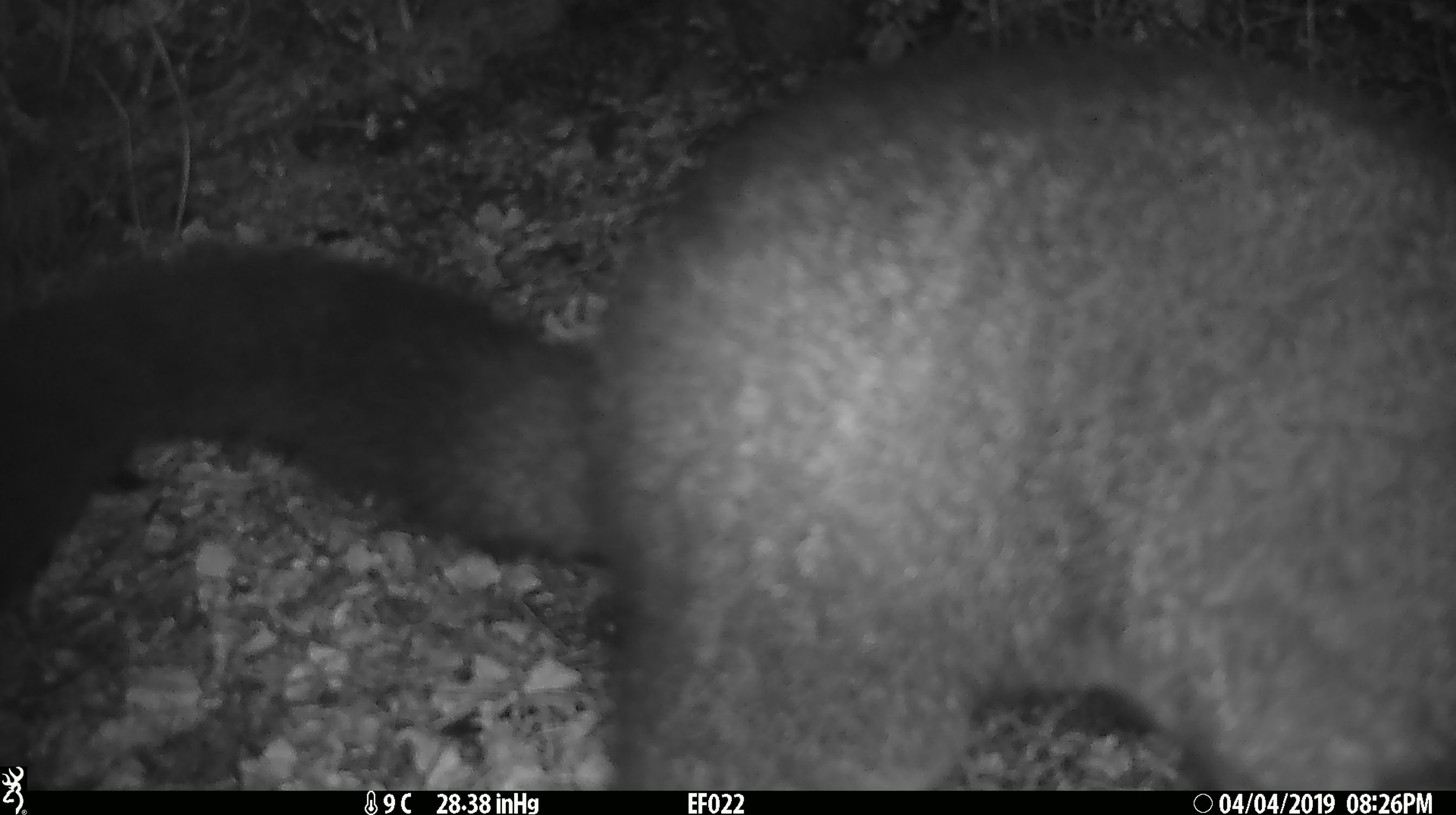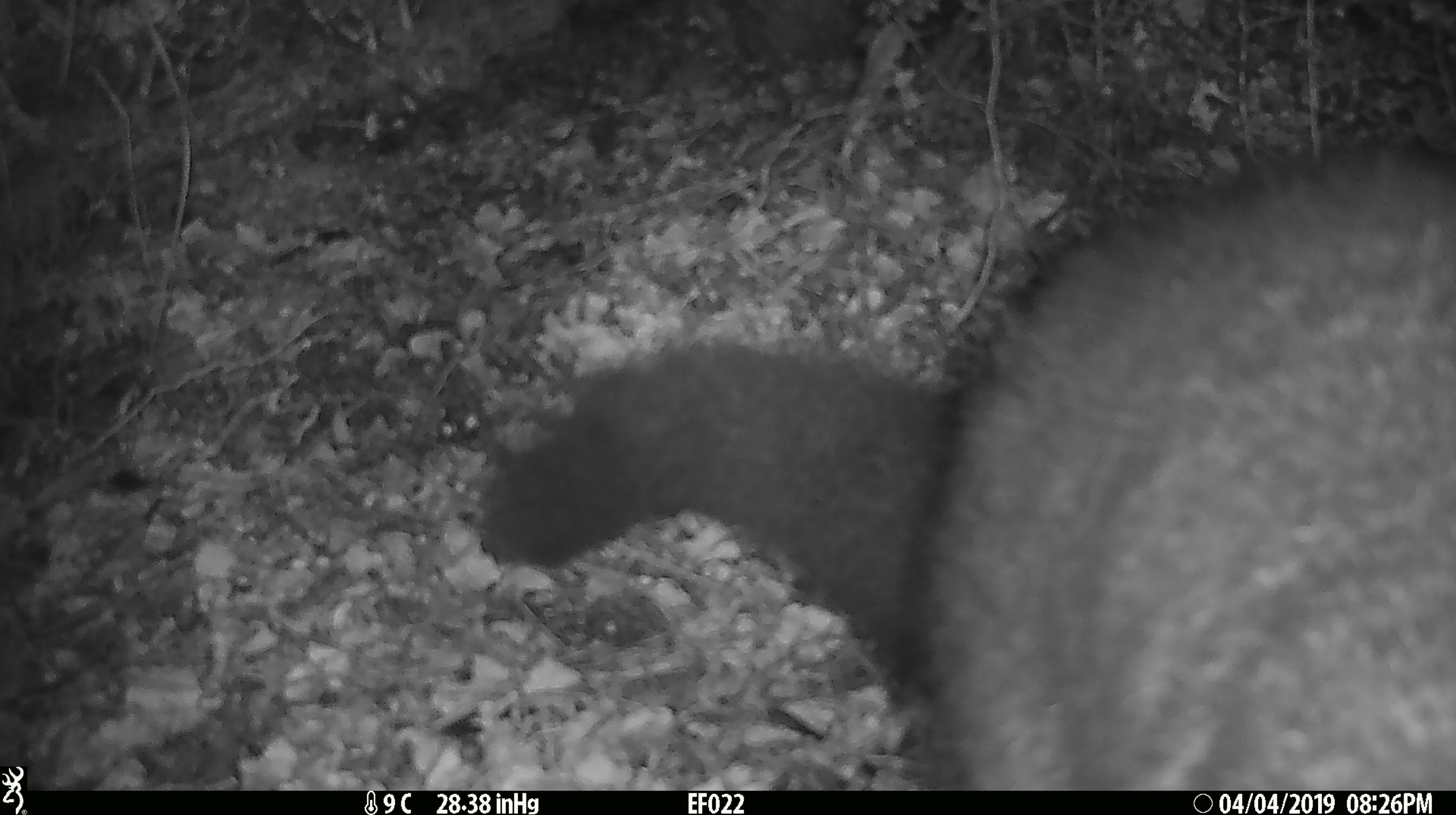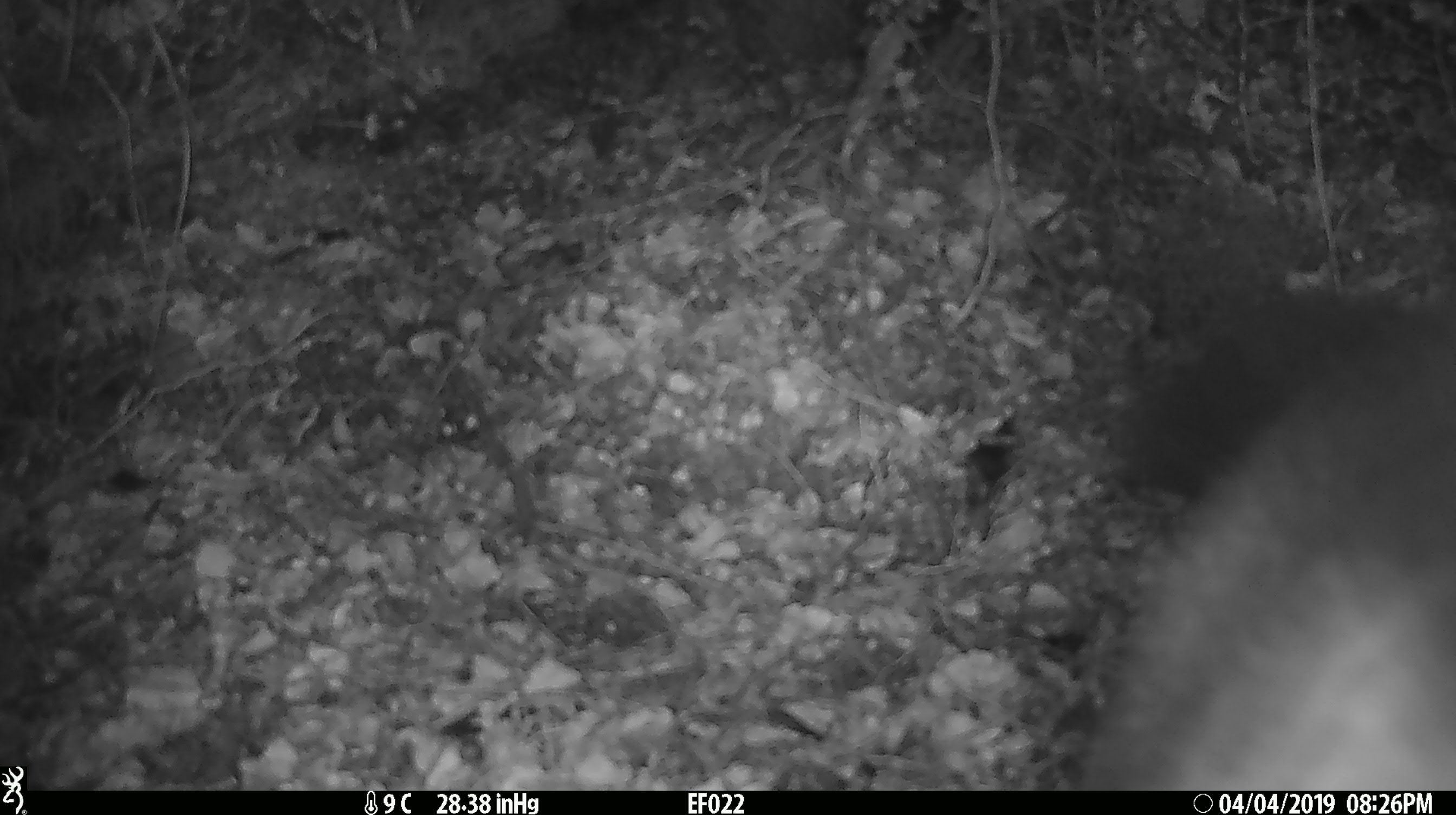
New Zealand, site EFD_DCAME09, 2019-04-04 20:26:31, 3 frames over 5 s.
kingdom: Animalia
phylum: Chordata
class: Mammalia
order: Diprotodontia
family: Phalangeridae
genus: Trichosurus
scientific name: Trichosurus vulpecula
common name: common brushtail possum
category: possum